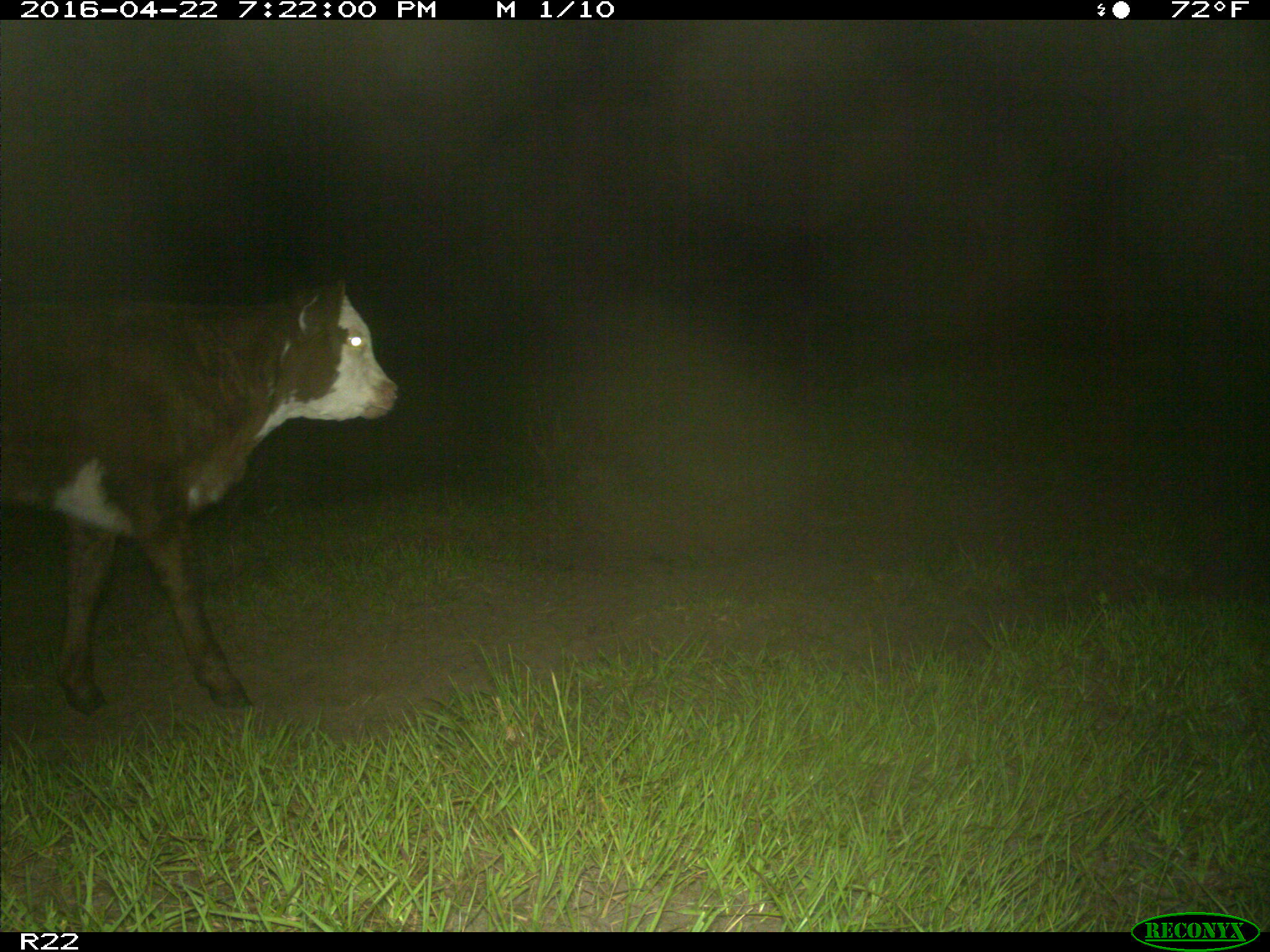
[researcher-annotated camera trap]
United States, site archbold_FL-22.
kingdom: Animalia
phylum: Chordata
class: Mammalia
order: Artiodactyla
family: Bovidae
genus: Bos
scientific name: Bos taurus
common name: domestic cow